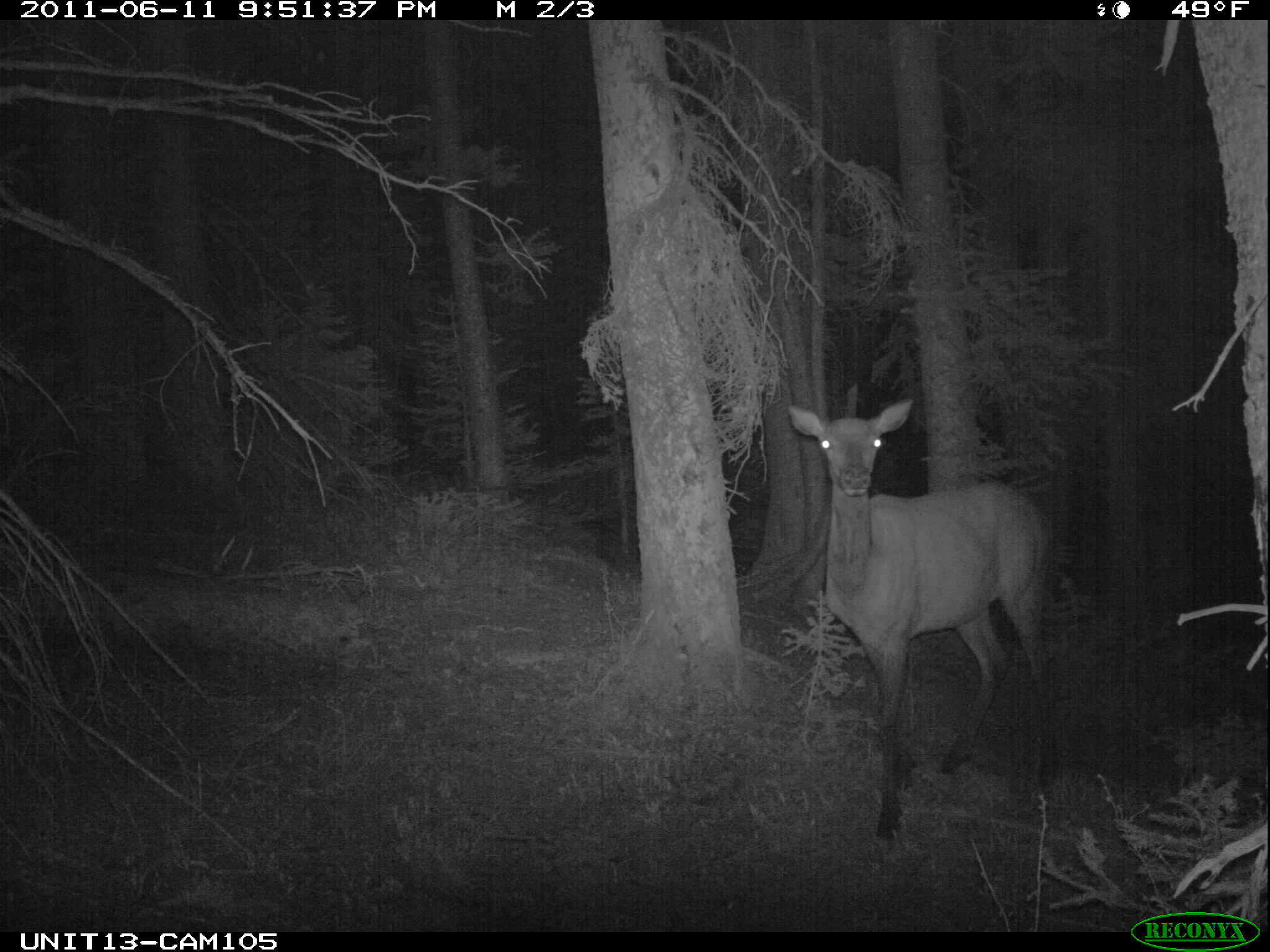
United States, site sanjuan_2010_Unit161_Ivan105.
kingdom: Animalia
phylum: Chordata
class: Mammalia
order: Artiodactyla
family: Cervidae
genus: Cervus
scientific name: Cervus elaphus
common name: red deer